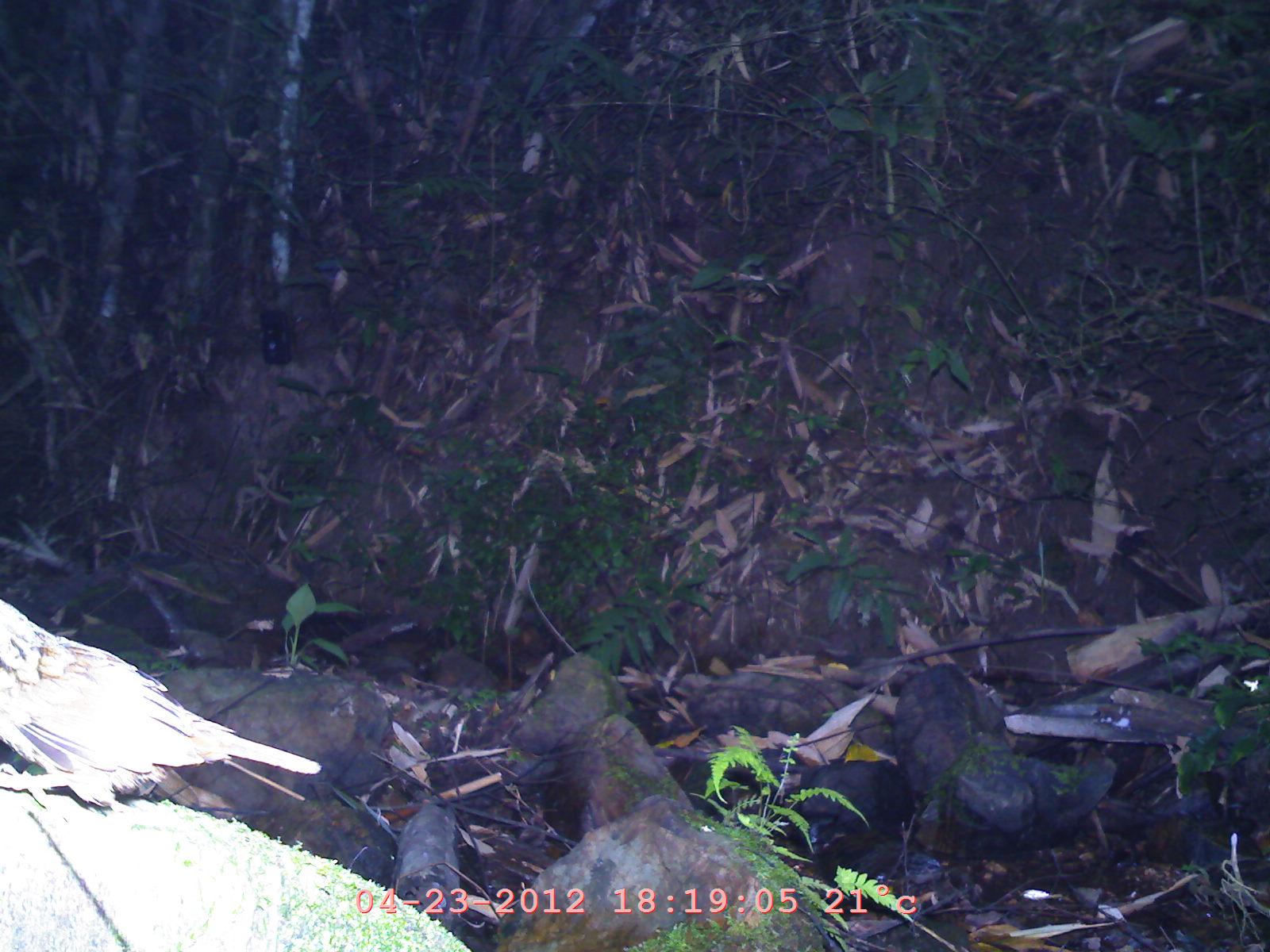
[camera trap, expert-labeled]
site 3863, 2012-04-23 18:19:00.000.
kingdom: Animalia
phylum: Chordata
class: Aves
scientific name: Aves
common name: bird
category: unknown bird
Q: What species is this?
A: Unknown bird (bird) (Aves).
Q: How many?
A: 1.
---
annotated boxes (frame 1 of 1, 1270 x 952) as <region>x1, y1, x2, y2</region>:
unknown bird: <region>0, 601, 322, 819</region>